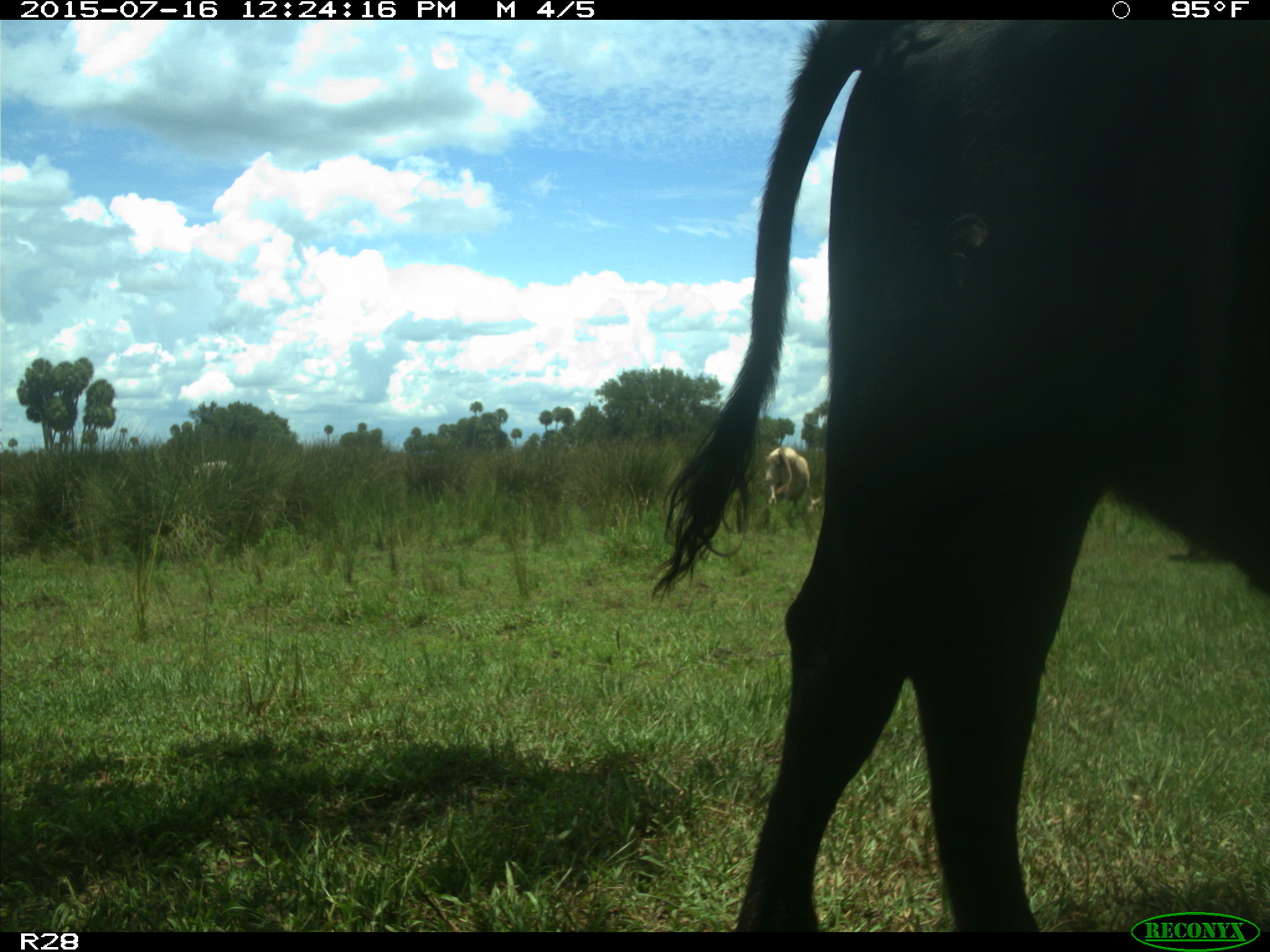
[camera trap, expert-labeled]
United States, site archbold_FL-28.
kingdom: Animalia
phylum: Chordata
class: Mammalia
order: Artiodactyla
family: Bovidae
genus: Bos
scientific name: Bos taurus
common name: domestic cow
Bos taurus (domestic cow).